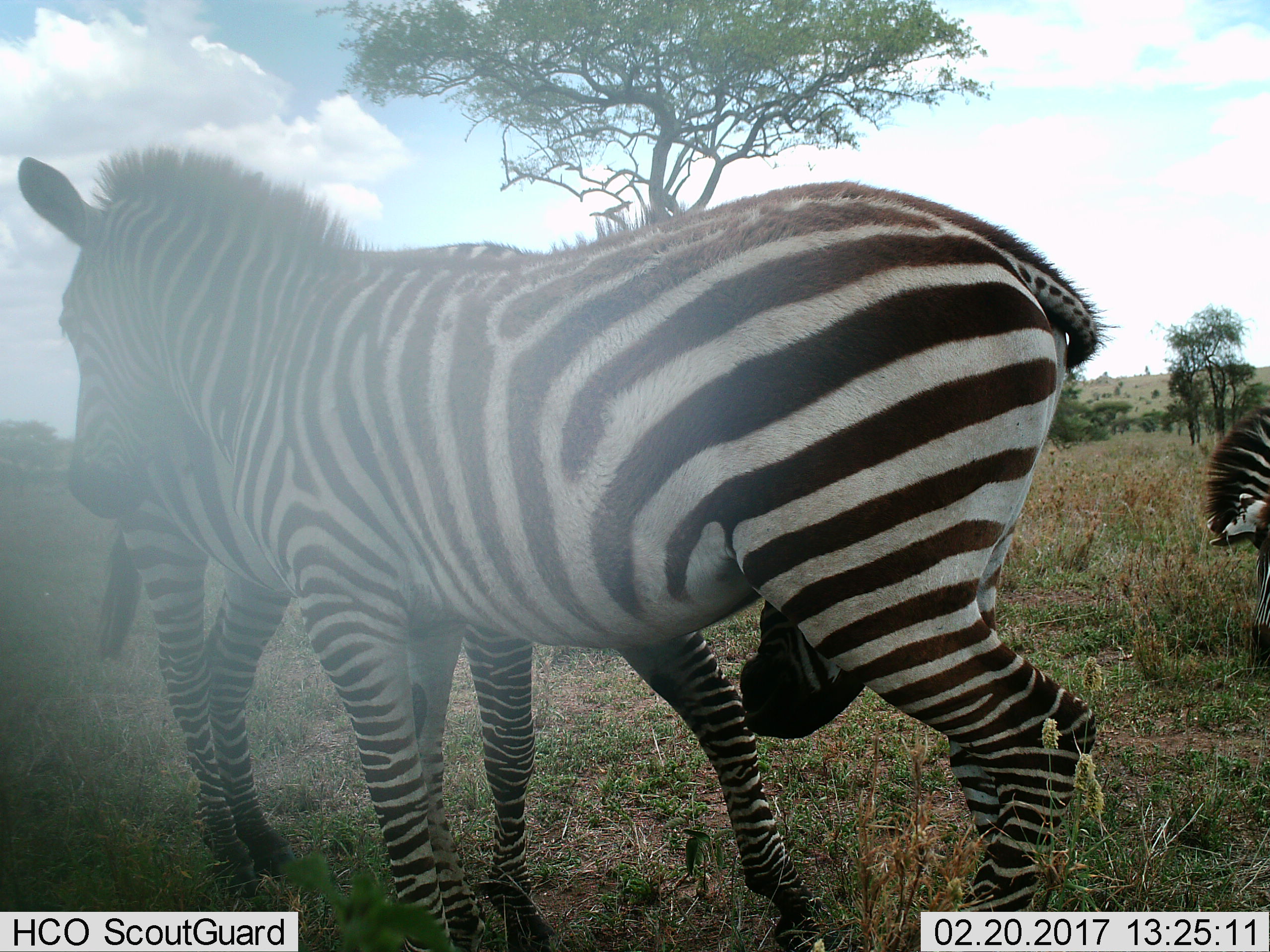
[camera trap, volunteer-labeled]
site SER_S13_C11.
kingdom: Animalia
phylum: Chordata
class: Mammalia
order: Perissodactyla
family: Equidae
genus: Equus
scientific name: Equus quagga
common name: plains zebra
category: zebraplains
Zebraplains (plains zebra) (Equus quagga), count 3. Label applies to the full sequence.